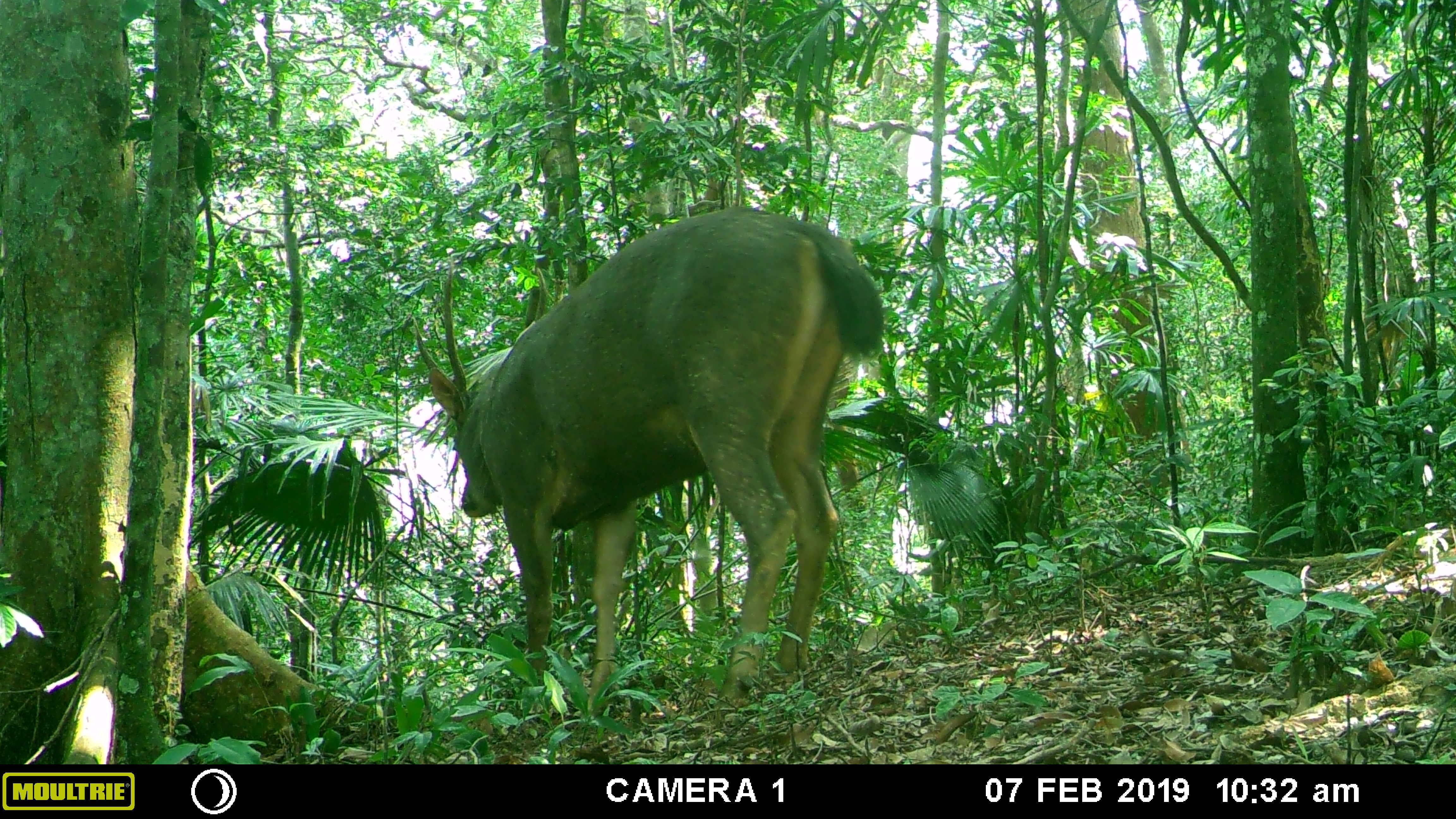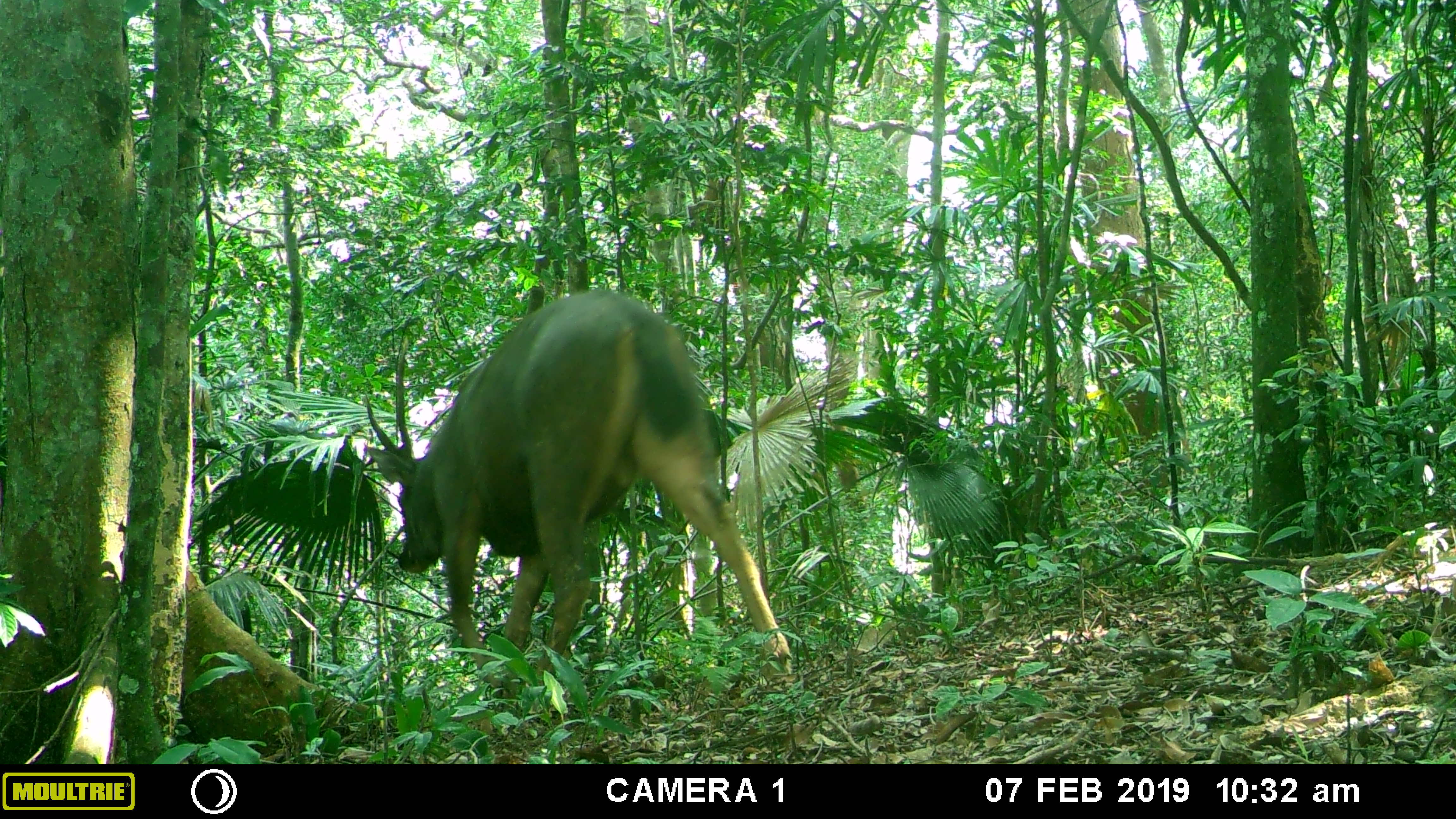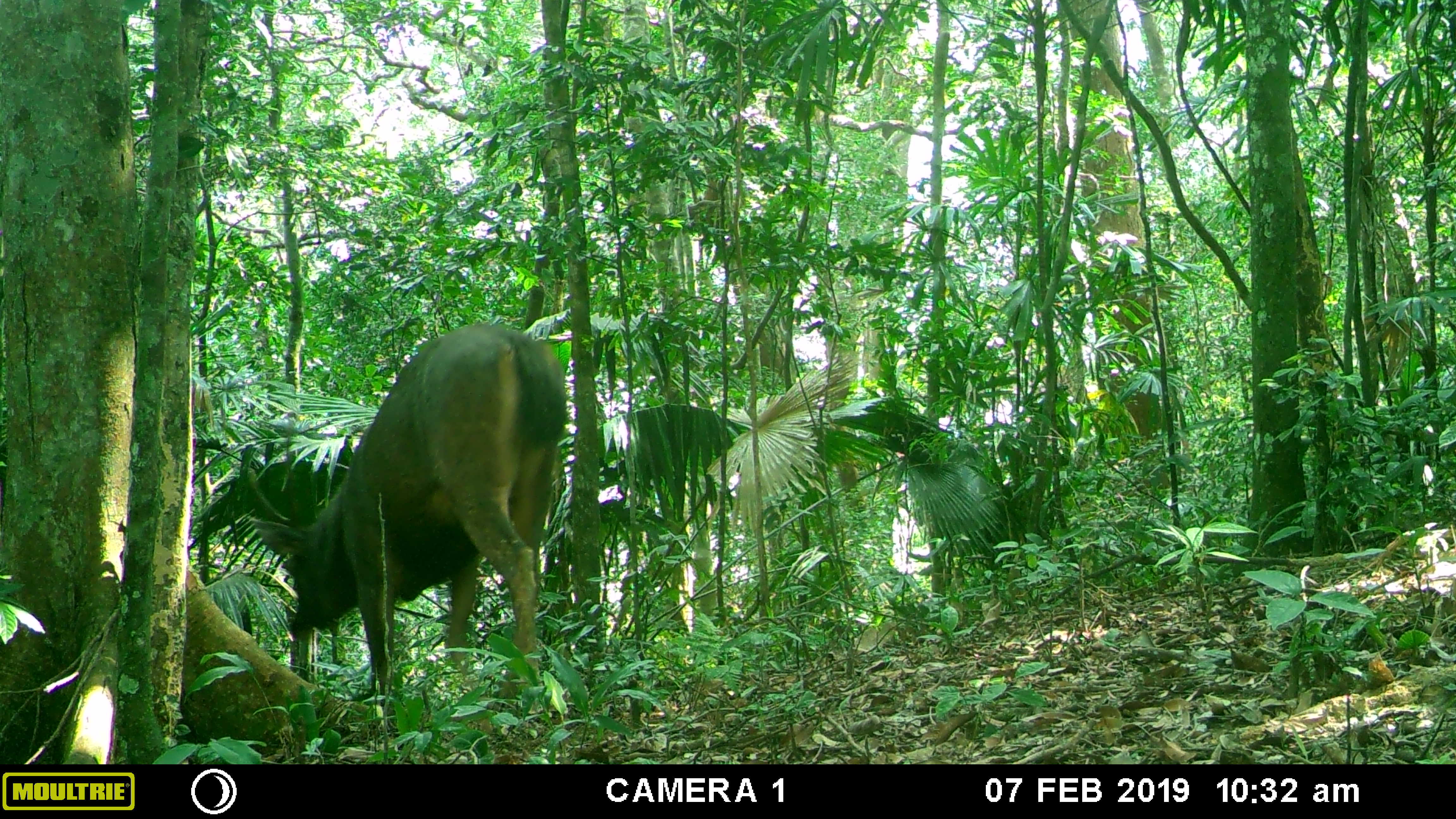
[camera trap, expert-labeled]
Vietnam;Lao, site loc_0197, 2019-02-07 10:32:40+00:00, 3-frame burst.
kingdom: Animalia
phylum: Chordata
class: Mammalia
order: Artiodactyla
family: Cervidae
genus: Rusa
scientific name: Rusa unicolor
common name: sambar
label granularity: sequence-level